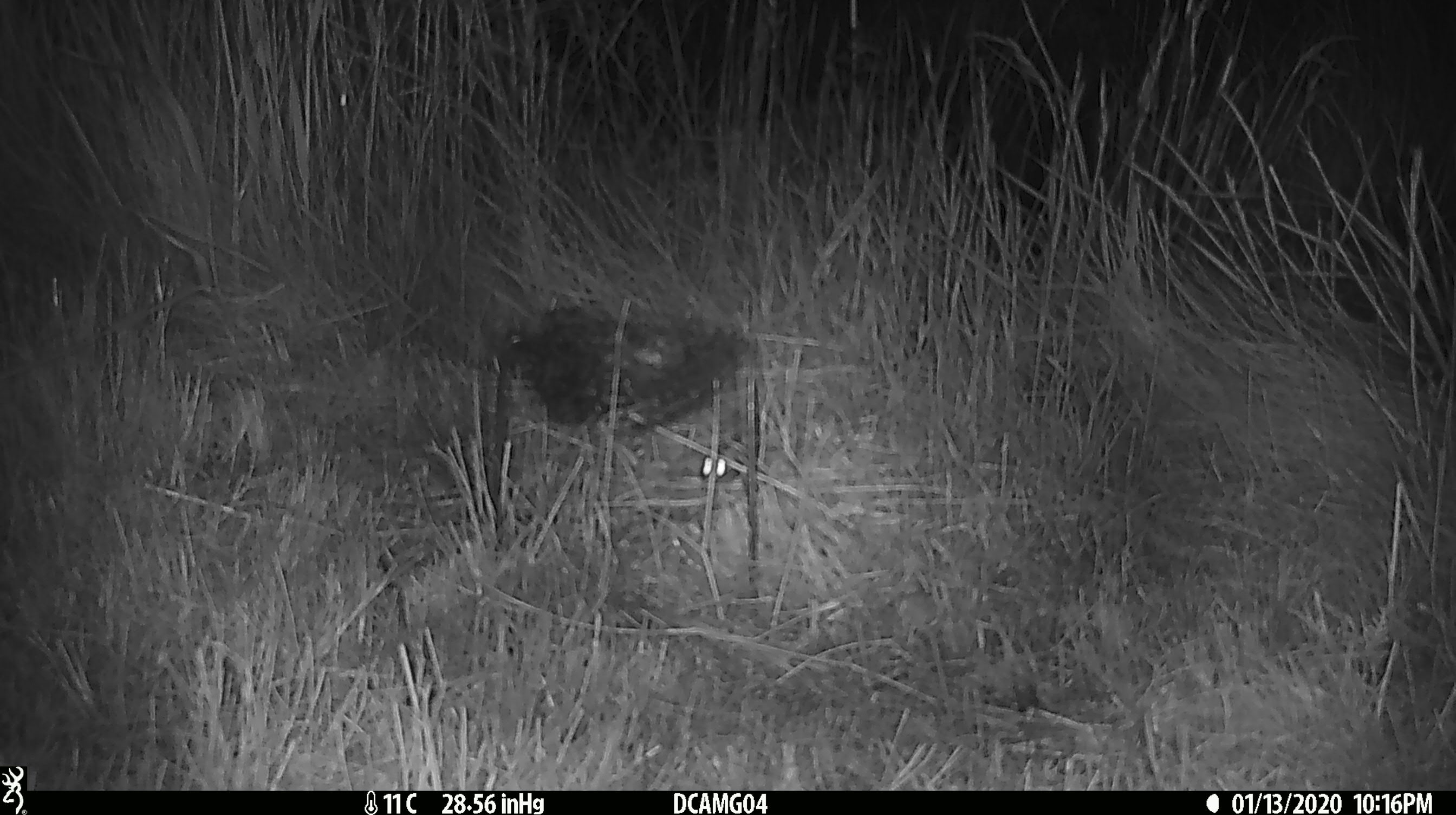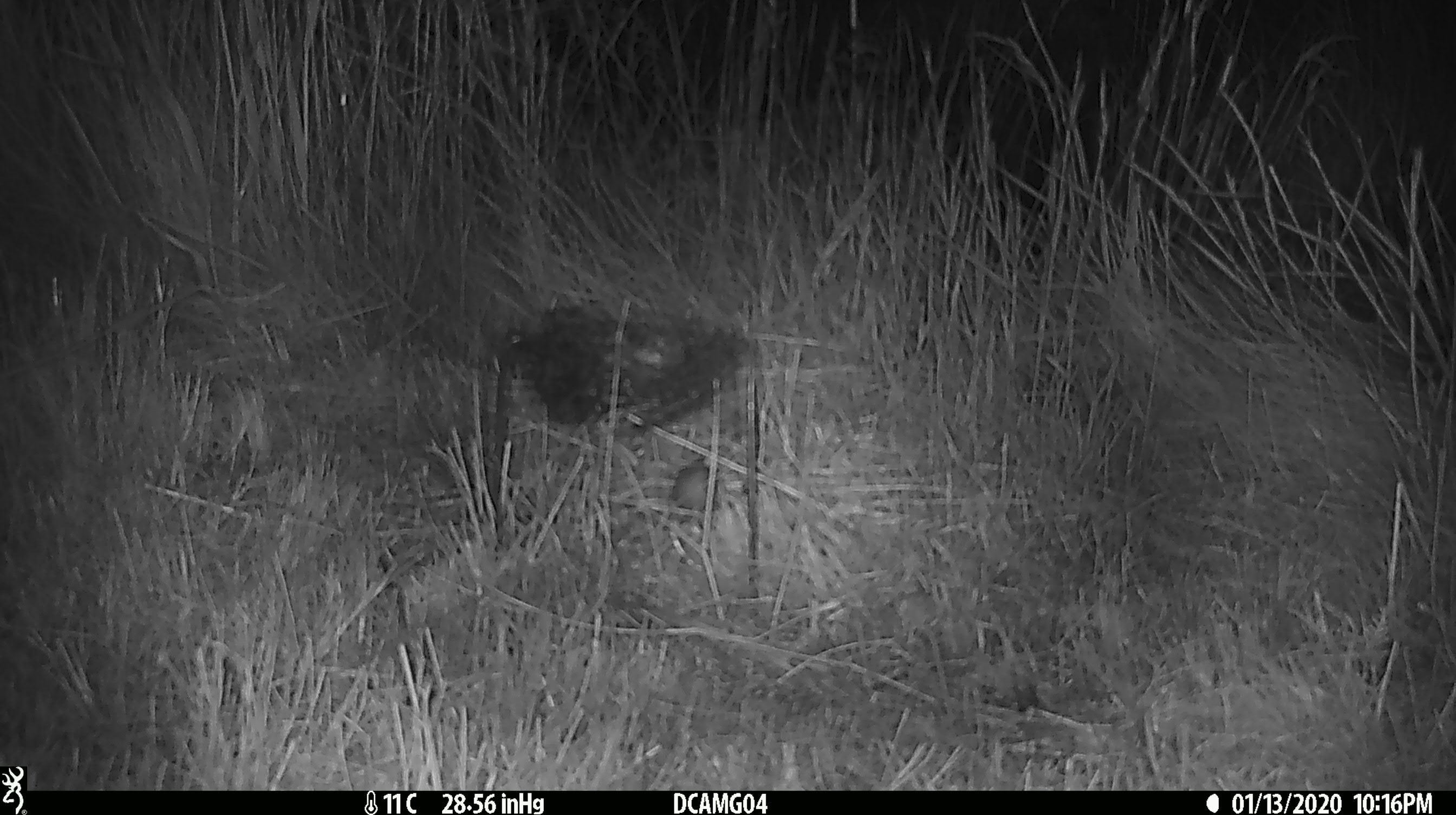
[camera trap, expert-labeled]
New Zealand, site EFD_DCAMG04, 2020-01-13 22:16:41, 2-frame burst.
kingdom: Animalia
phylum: Chordata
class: Mammalia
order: Rodentia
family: Muridae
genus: Mus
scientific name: Mus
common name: mouse